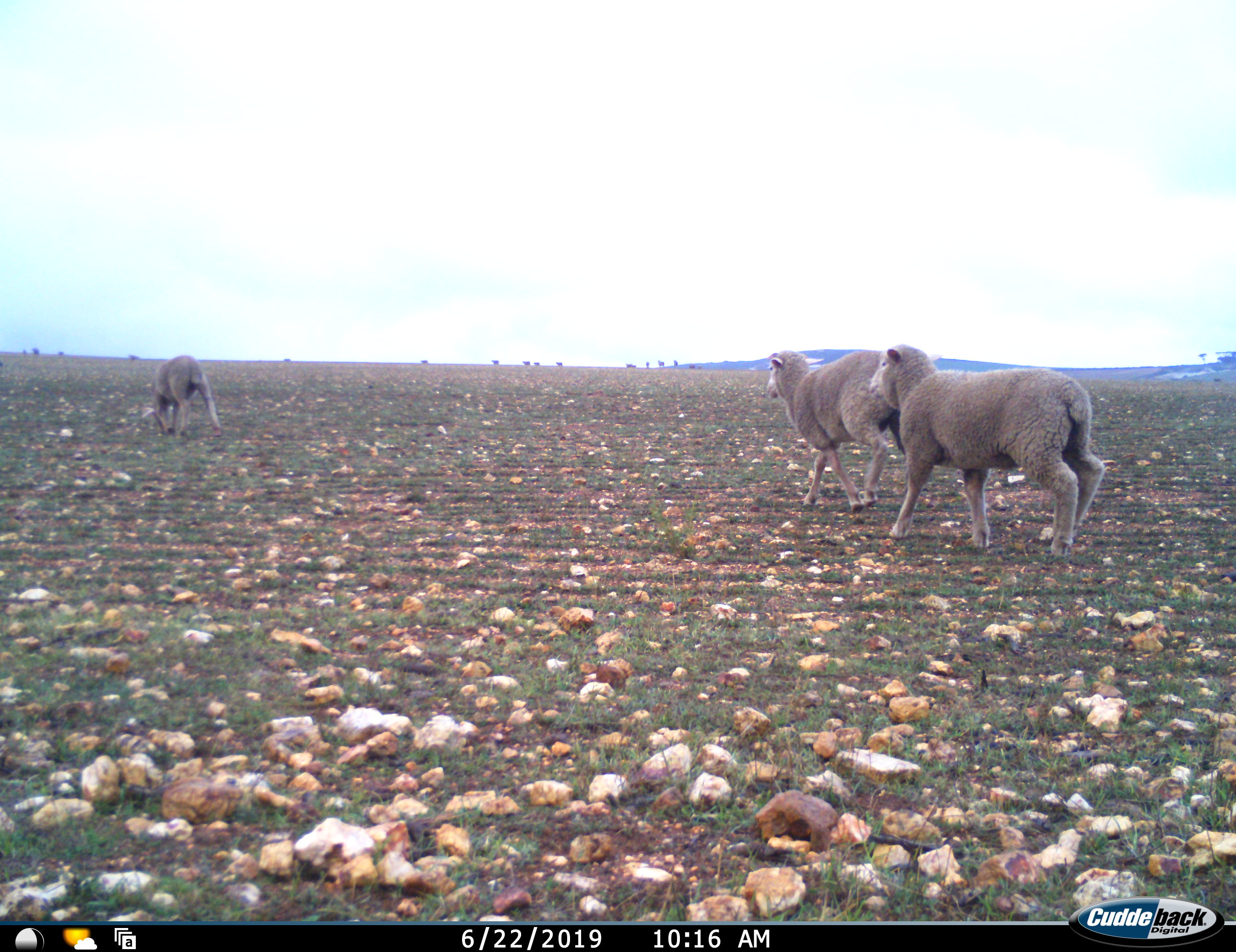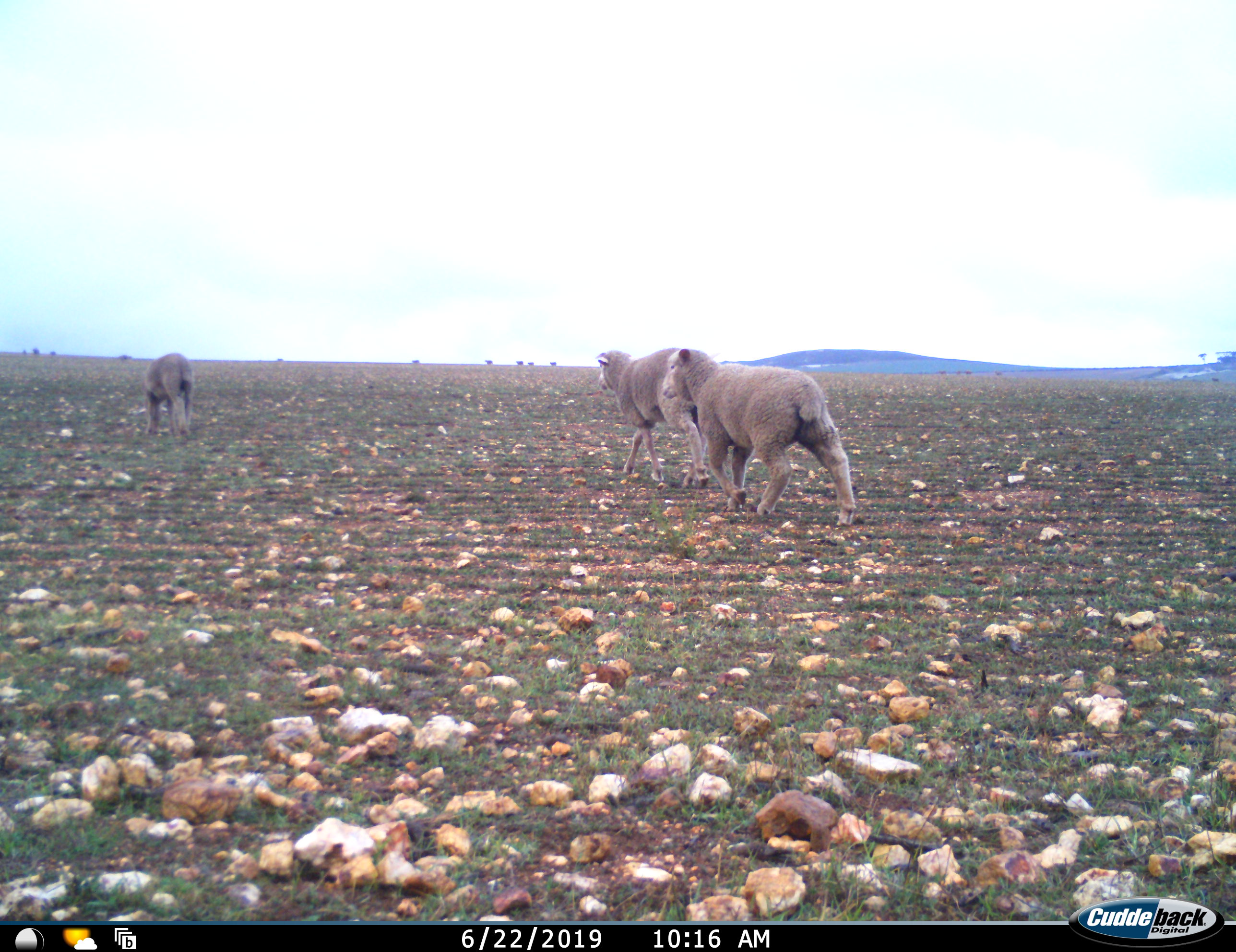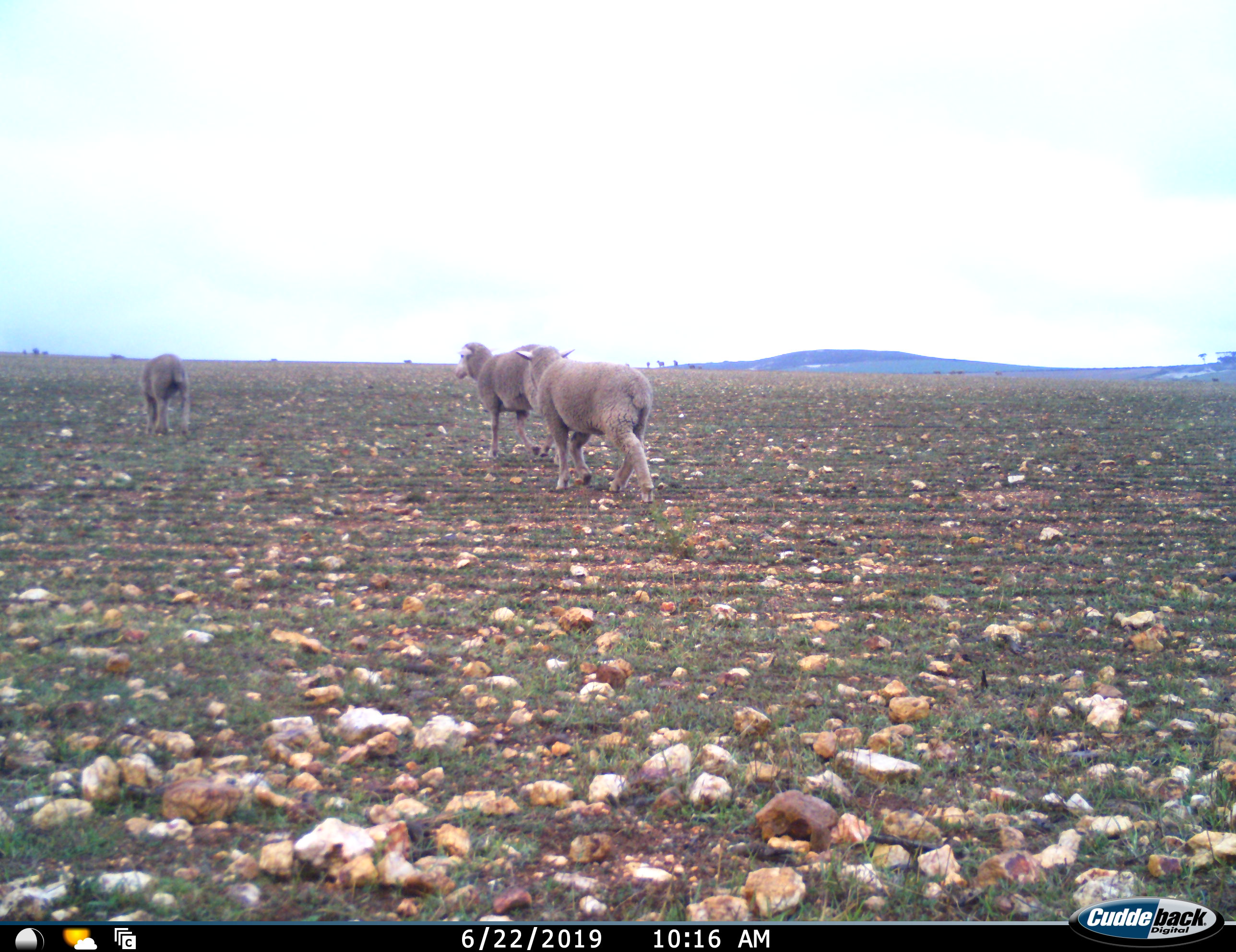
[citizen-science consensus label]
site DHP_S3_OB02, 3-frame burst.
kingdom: Animalia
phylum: Chordata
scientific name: Vertebrata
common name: domestic animal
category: domesticanimal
Domesticanimal (domestic animal) (Vertebrata), count 11-50. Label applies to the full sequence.